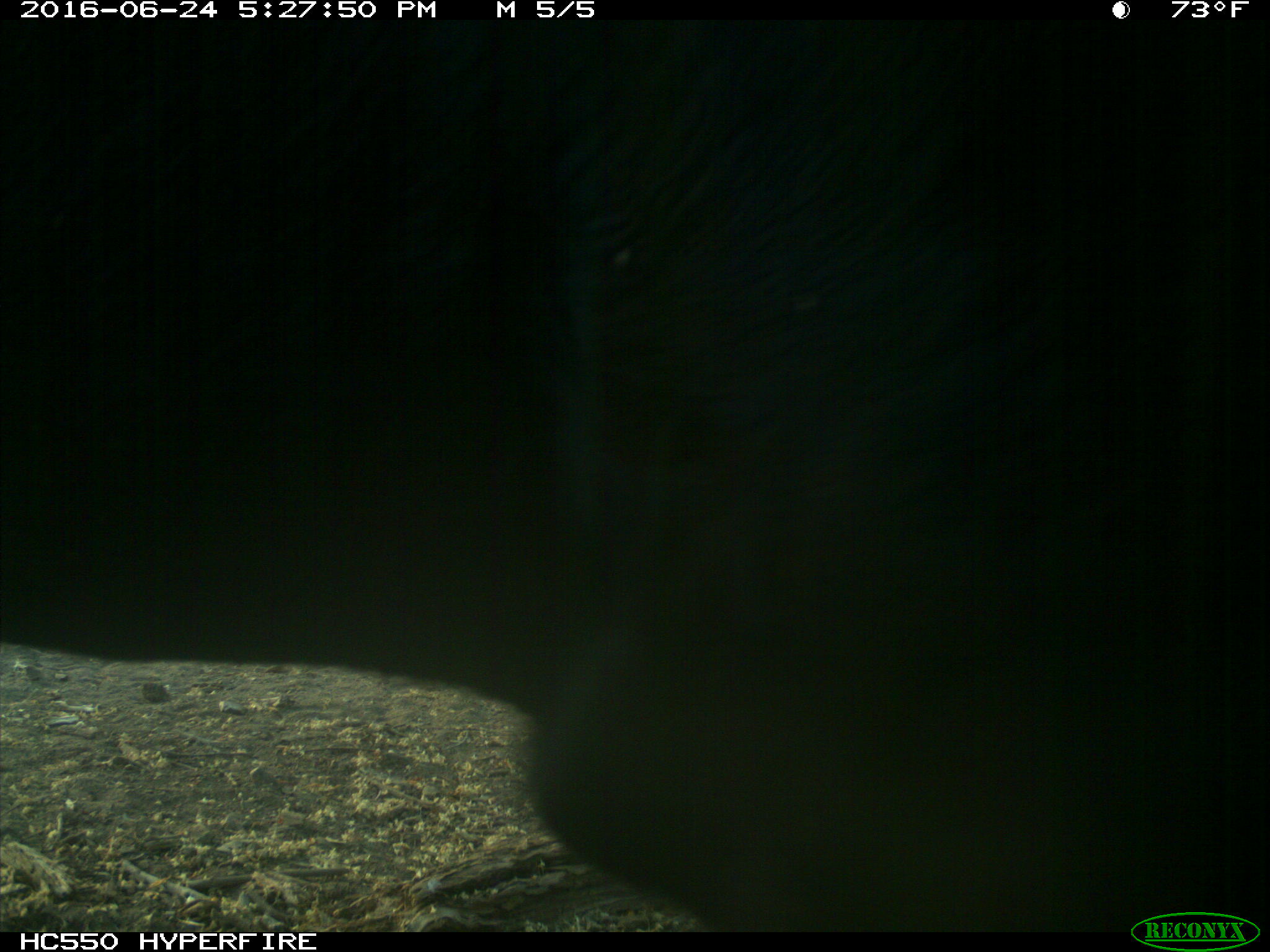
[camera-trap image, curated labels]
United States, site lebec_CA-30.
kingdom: Animalia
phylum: Chordata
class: Mammalia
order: Artiodactyla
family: Bovidae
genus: Bos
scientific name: Bos taurus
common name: domestic cow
Bos taurus (domestic cow).